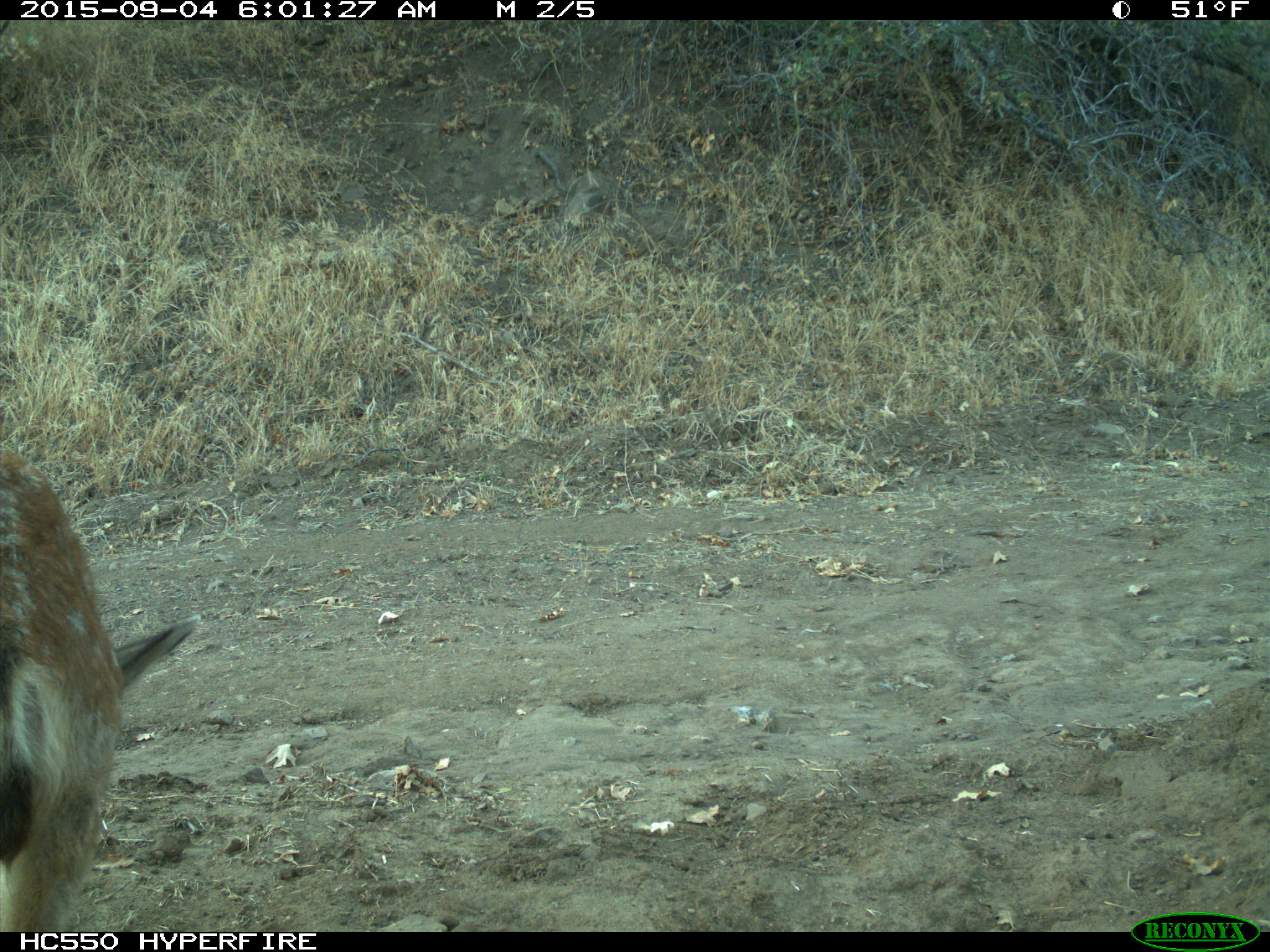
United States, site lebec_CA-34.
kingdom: Animalia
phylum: Chordata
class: Mammalia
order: Artiodactyla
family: Cervidae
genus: Odocoileus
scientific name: Odocoileus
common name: deer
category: unidentified deer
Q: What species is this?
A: Unidentified deer (deer) (Odocoileus).